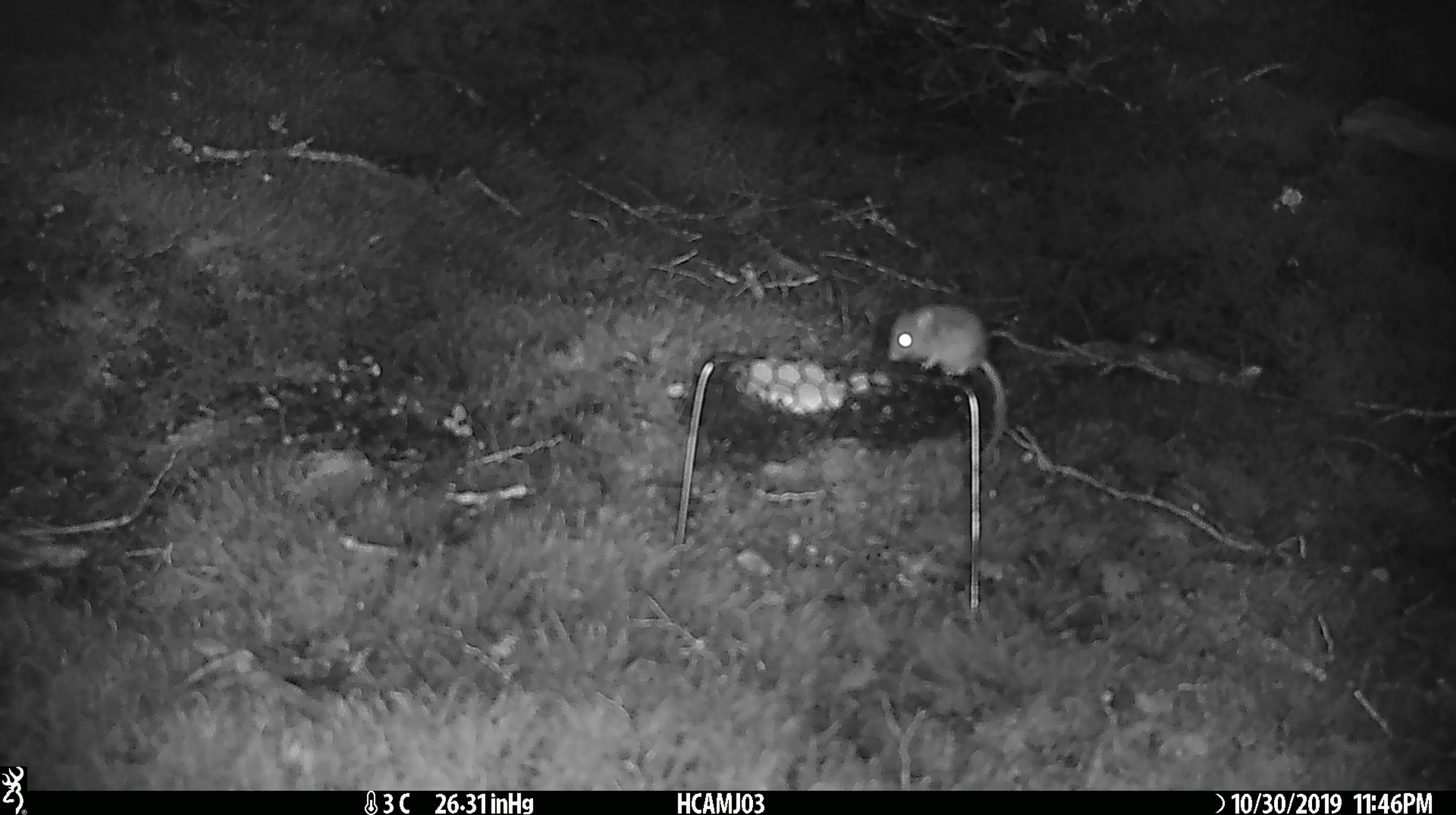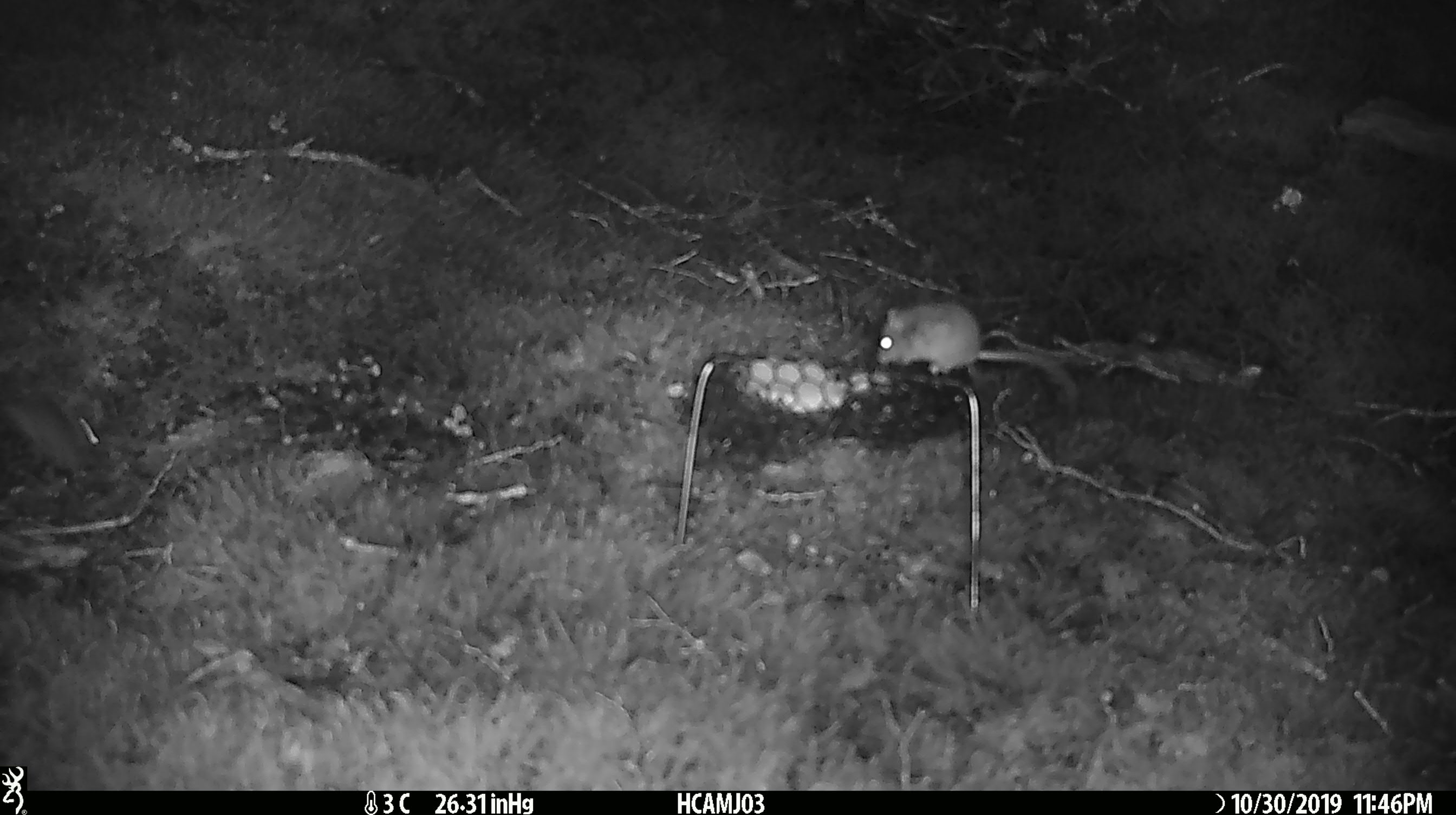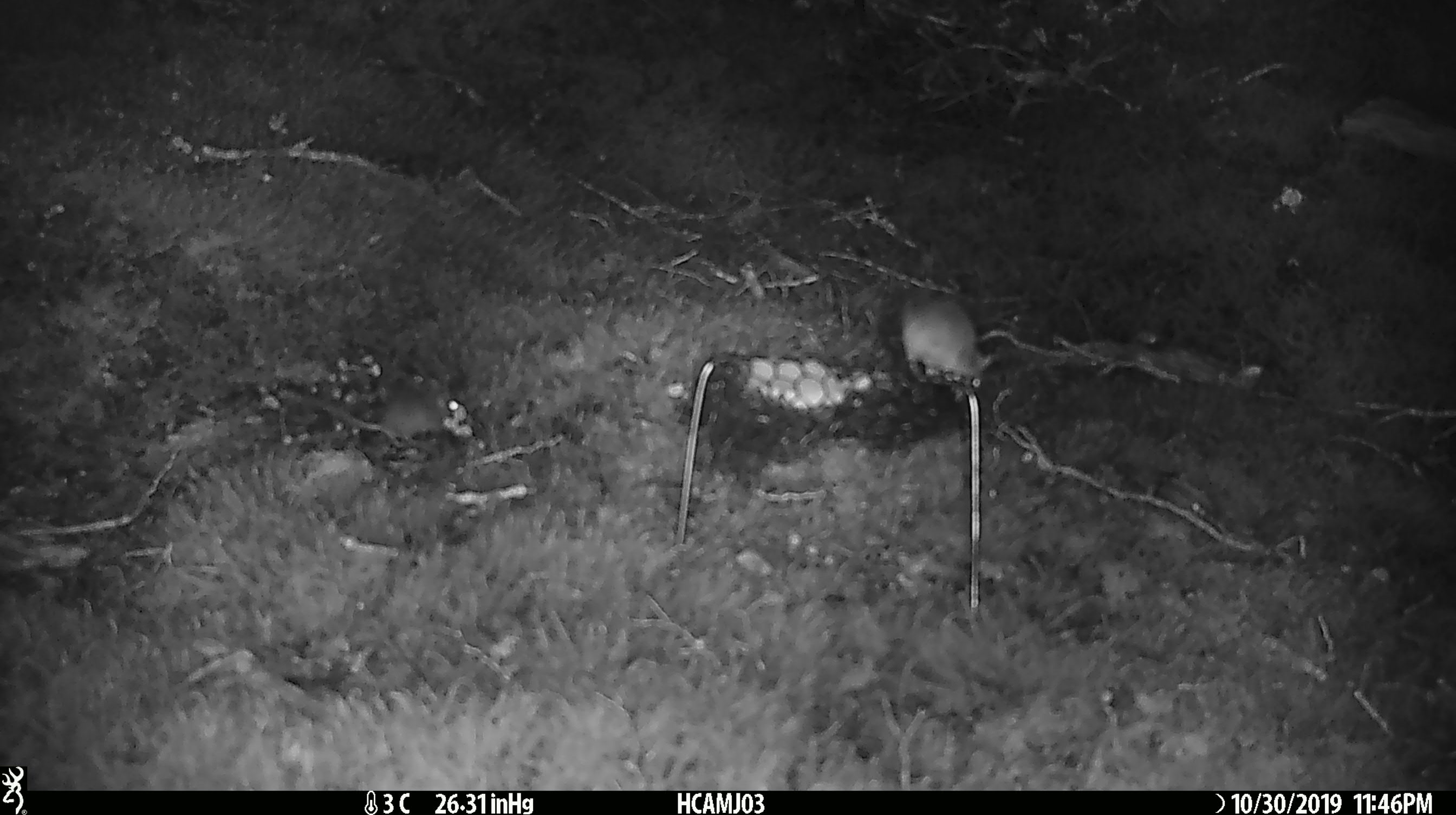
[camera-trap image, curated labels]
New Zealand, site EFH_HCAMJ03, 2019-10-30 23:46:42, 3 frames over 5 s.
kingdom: Animalia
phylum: Chordata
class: Mammalia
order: Rodentia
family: Muridae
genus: Mus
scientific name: Mus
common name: mouse